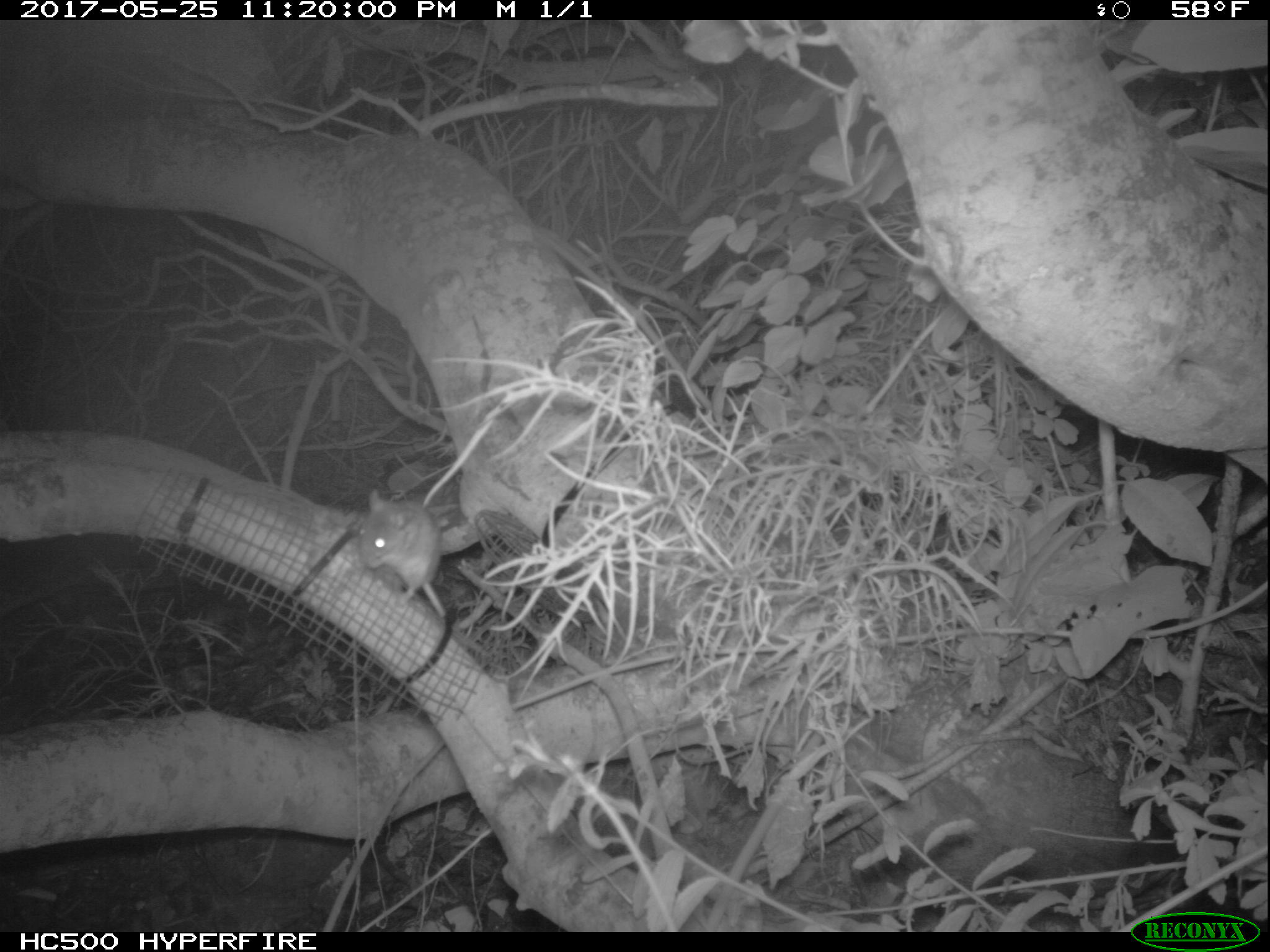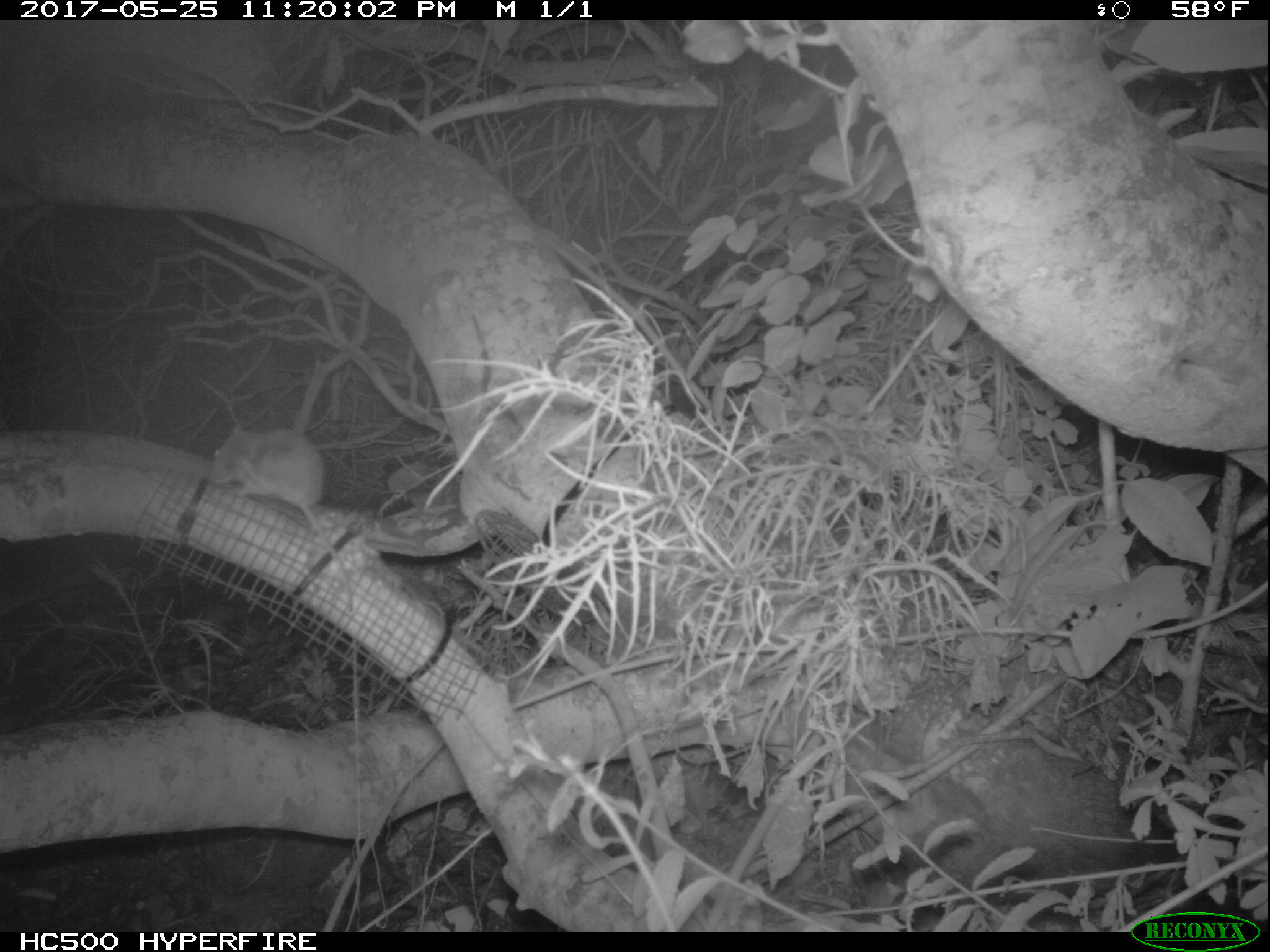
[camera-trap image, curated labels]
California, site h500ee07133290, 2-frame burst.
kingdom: Animalia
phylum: Chordata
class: Mammalia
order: Rodentia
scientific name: Rodentia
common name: rodent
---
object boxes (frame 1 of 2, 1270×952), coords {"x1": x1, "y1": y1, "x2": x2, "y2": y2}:
rodent: {"x1": 357, "y1": 488, "x2": 448, "y2": 618}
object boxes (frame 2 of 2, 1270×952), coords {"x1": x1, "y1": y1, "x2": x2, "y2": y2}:
rodent: {"x1": 202, "y1": 422, "x2": 355, "y2": 613}